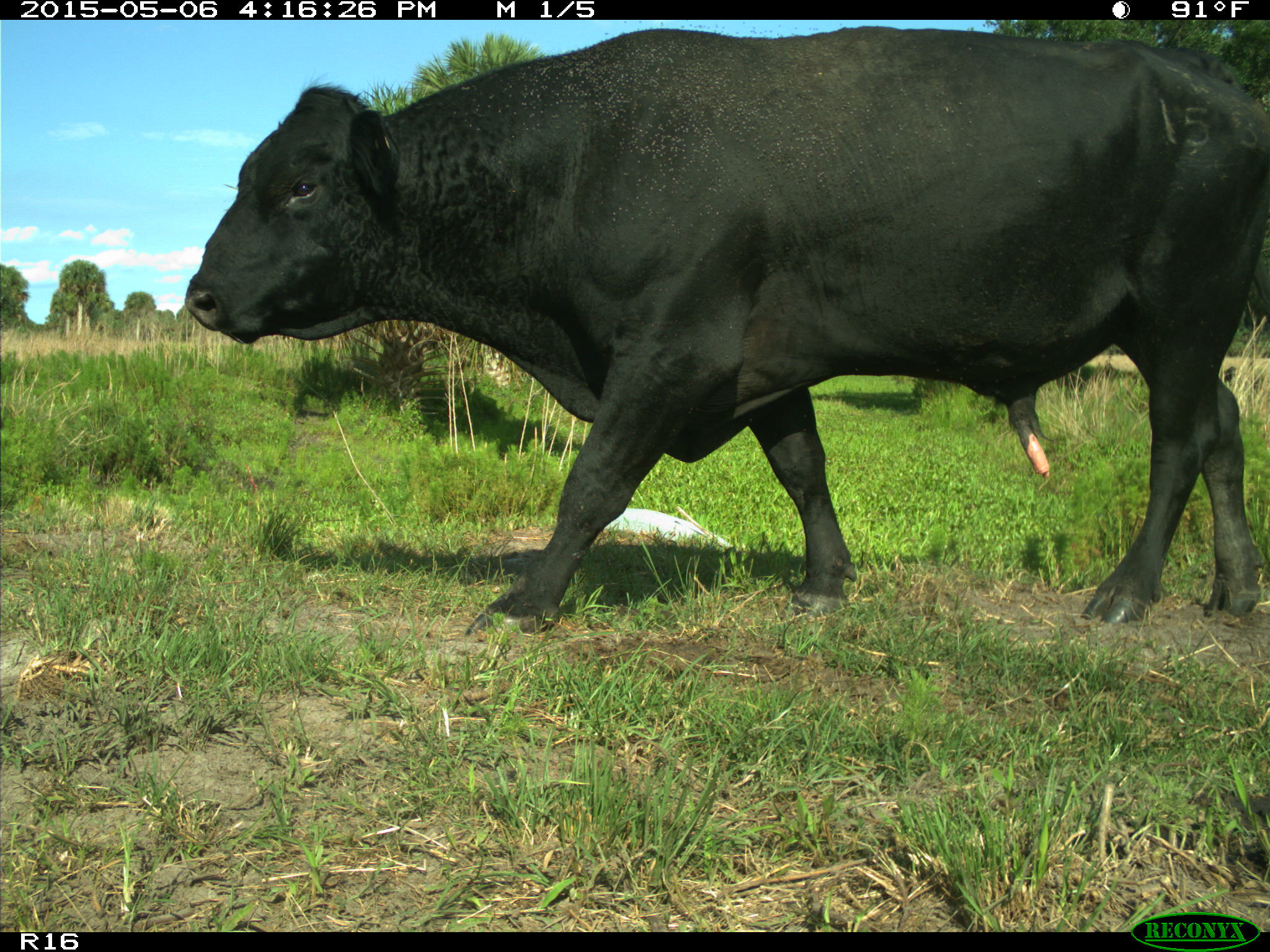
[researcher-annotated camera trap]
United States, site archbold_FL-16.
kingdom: Animalia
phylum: Chordata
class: Mammalia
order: Artiodactyla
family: Bovidae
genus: Bos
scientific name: Bos taurus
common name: domestic cow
Bos taurus (domestic cow).